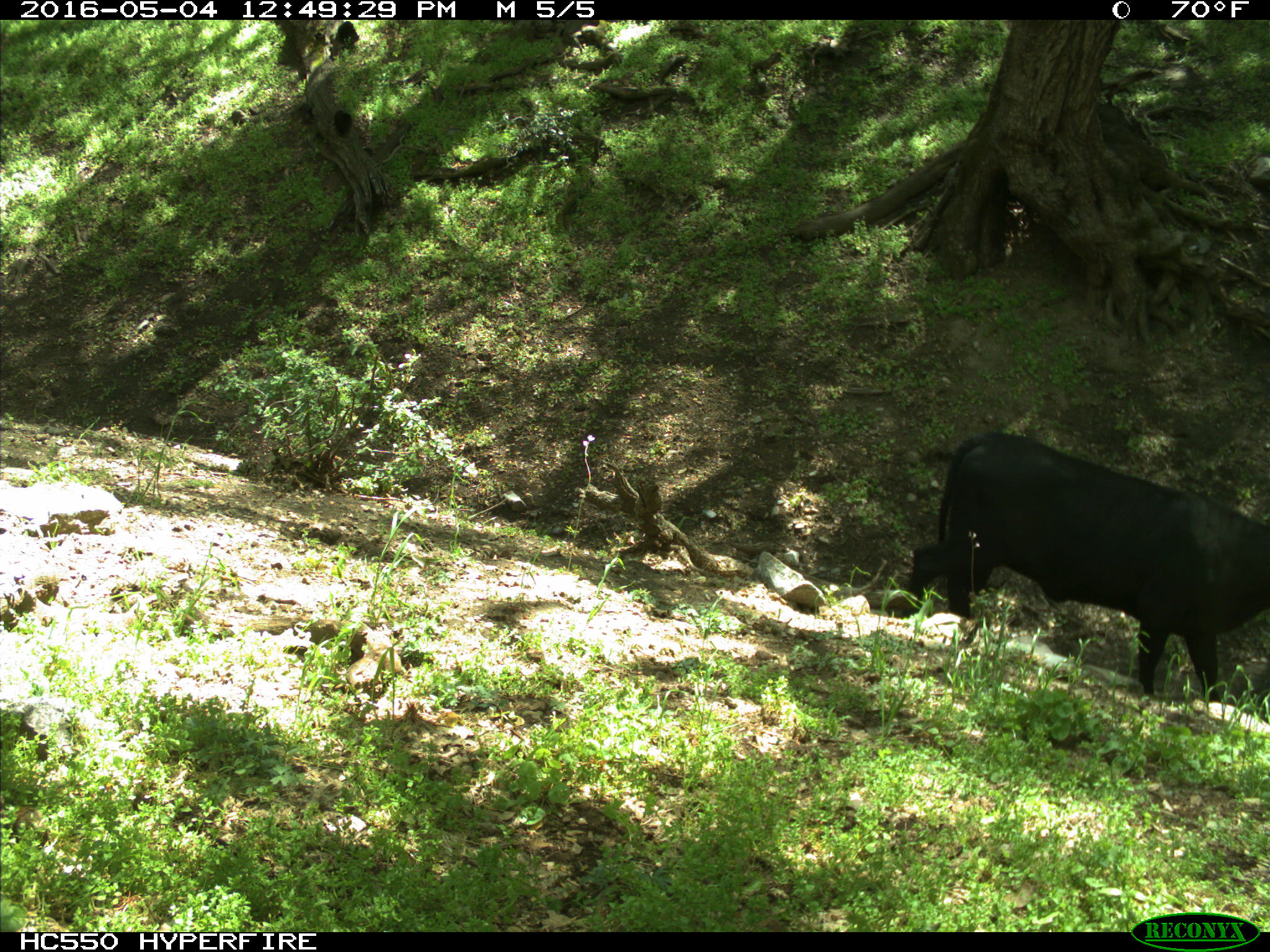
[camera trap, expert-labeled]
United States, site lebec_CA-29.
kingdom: Animalia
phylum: Chordata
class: Mammalia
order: Artiodactyla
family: Bovidae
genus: Bos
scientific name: Bos taurus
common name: domestic cow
Bos taurus (domestic cow).